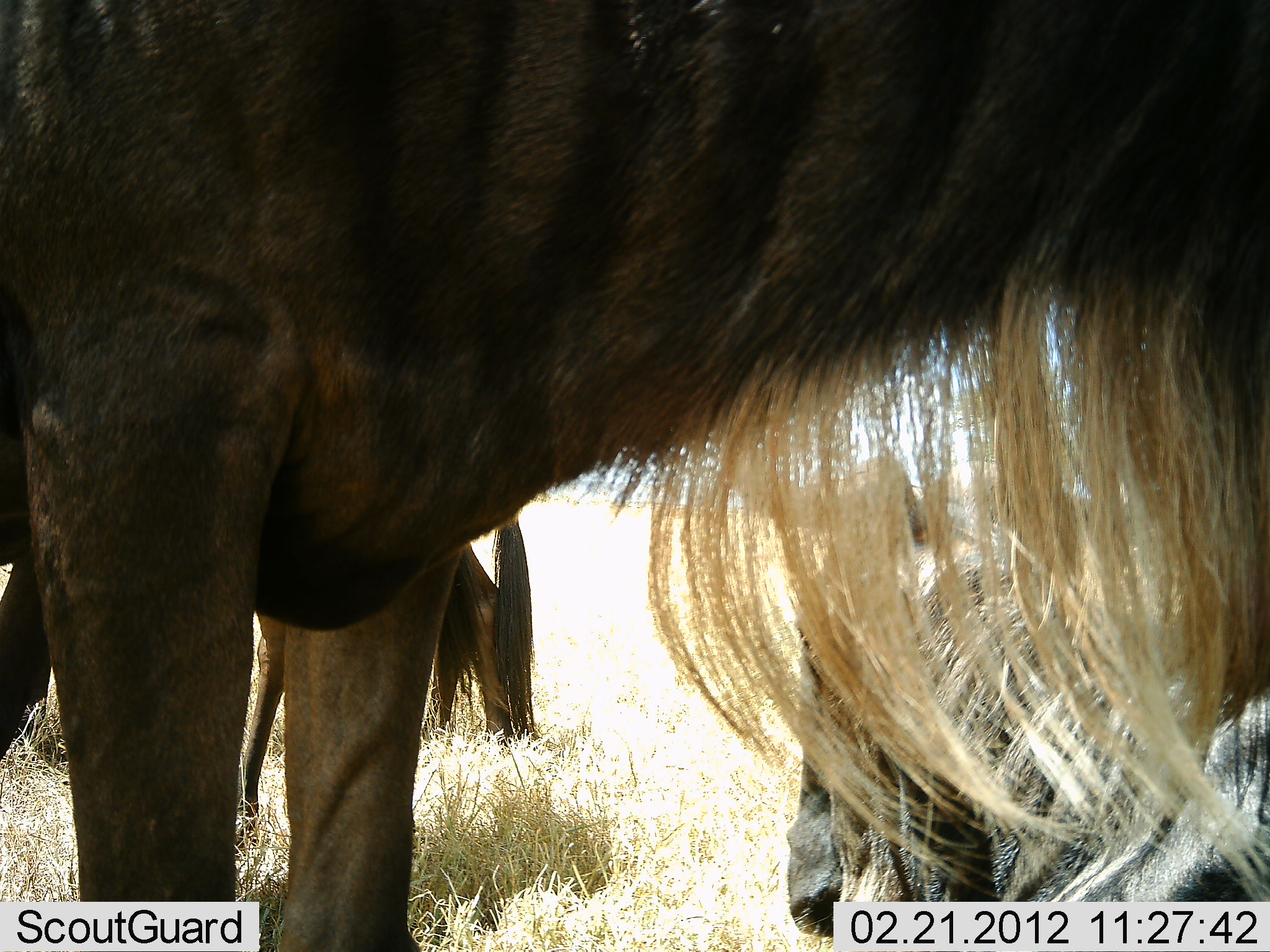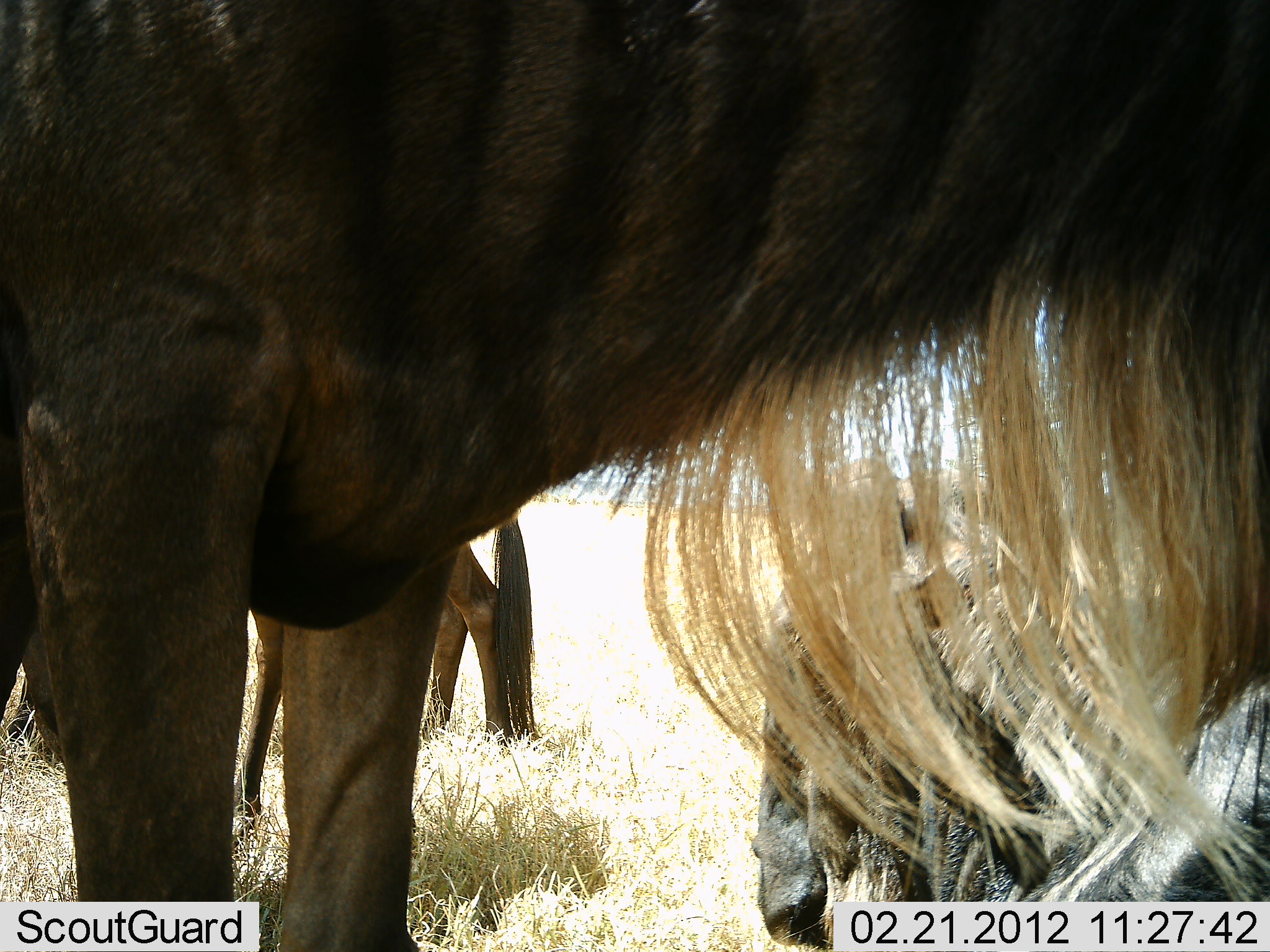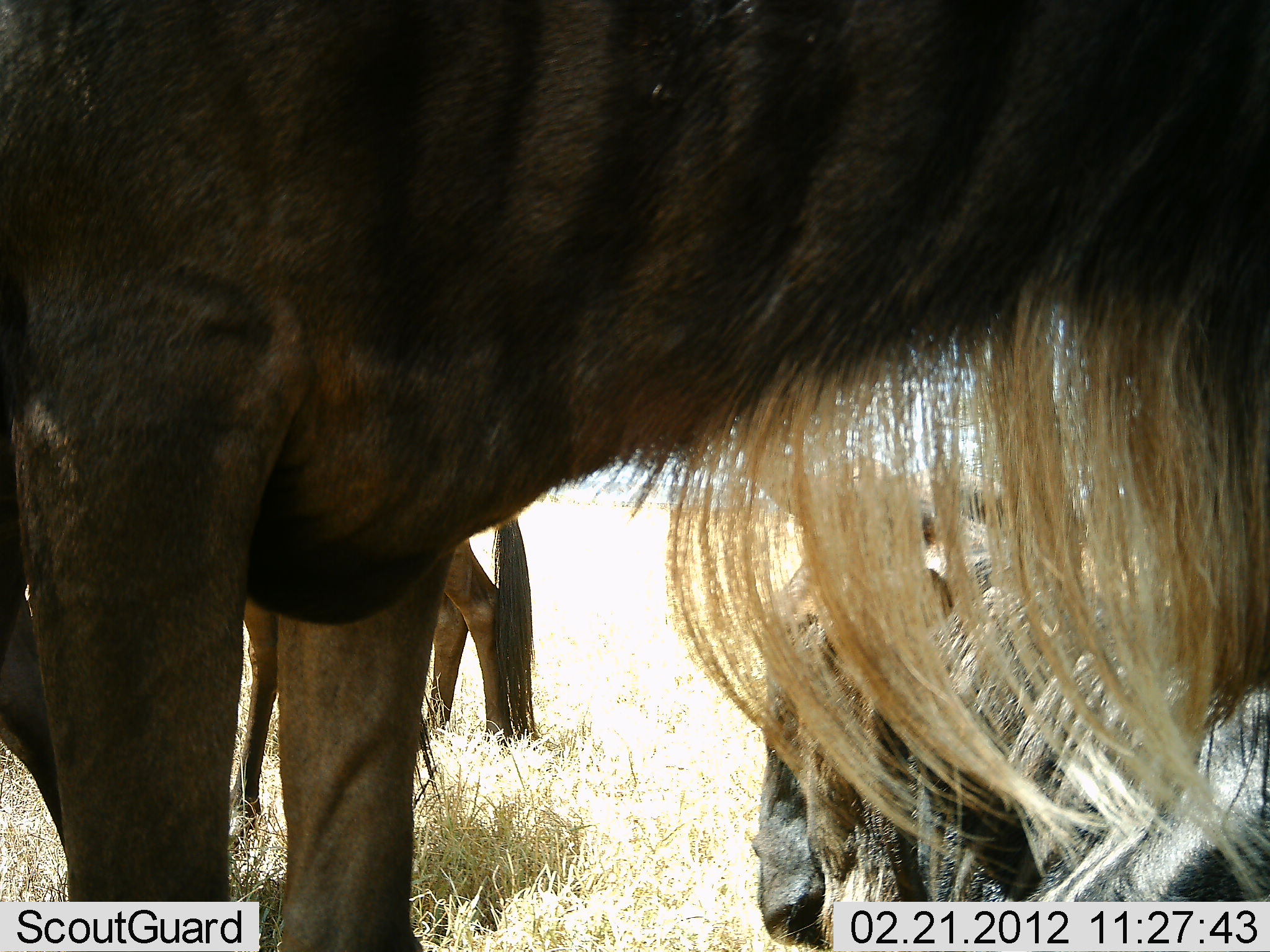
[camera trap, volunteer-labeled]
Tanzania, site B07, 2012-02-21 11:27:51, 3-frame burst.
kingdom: Animalia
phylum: Chordata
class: Mammalia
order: Artiodactyla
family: Bovidae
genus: Connochaetes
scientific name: Connochaetes taurinus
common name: blue wildebeest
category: wildebeest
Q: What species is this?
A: Wildebeest (blue wildebeest) (Connochaetes taurinus).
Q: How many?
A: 4.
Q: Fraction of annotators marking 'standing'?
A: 94%.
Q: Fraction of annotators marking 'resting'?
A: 61%.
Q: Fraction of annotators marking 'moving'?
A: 0%.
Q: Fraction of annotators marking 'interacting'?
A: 0%.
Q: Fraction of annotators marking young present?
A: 6%.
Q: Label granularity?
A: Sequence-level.